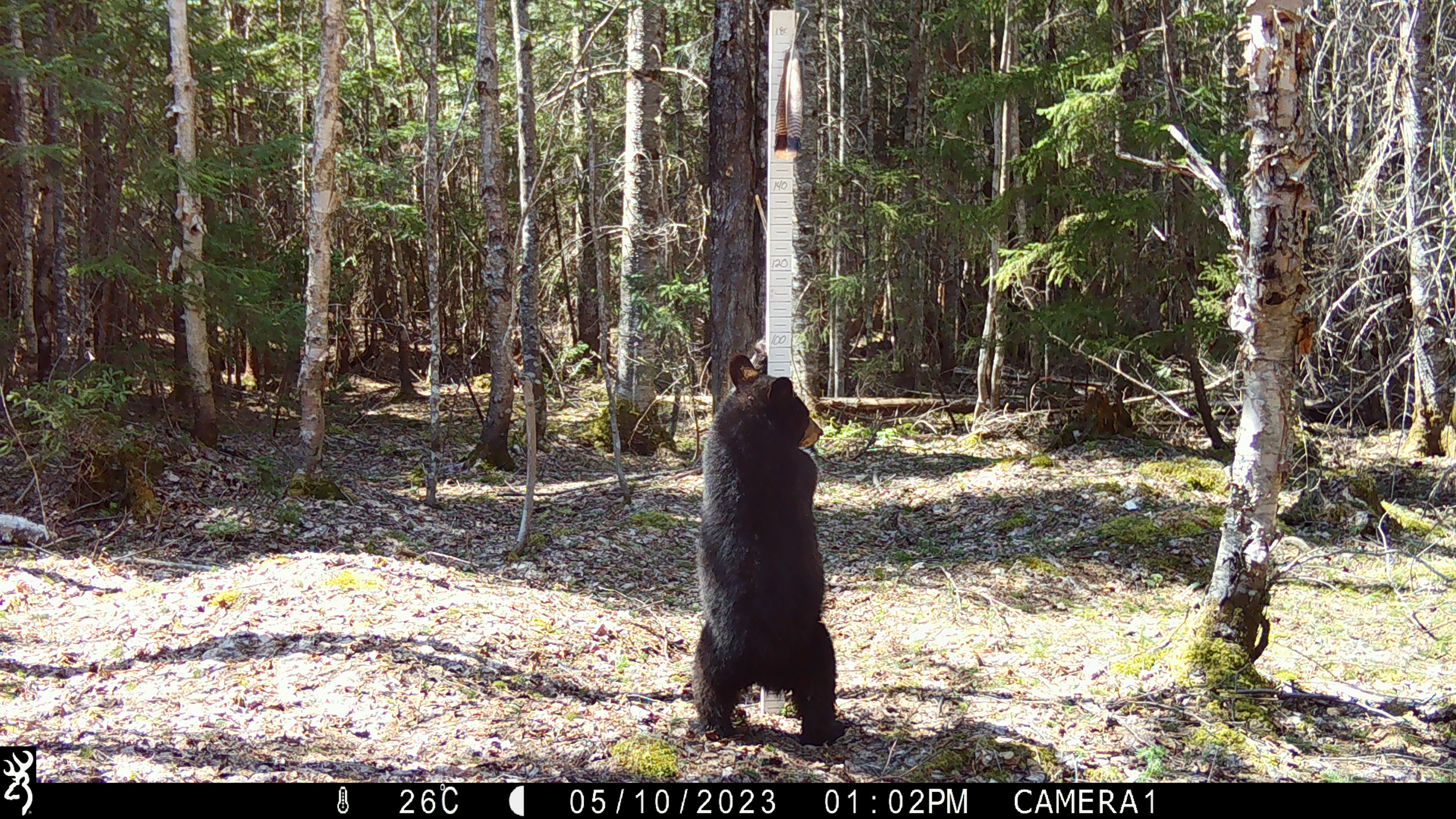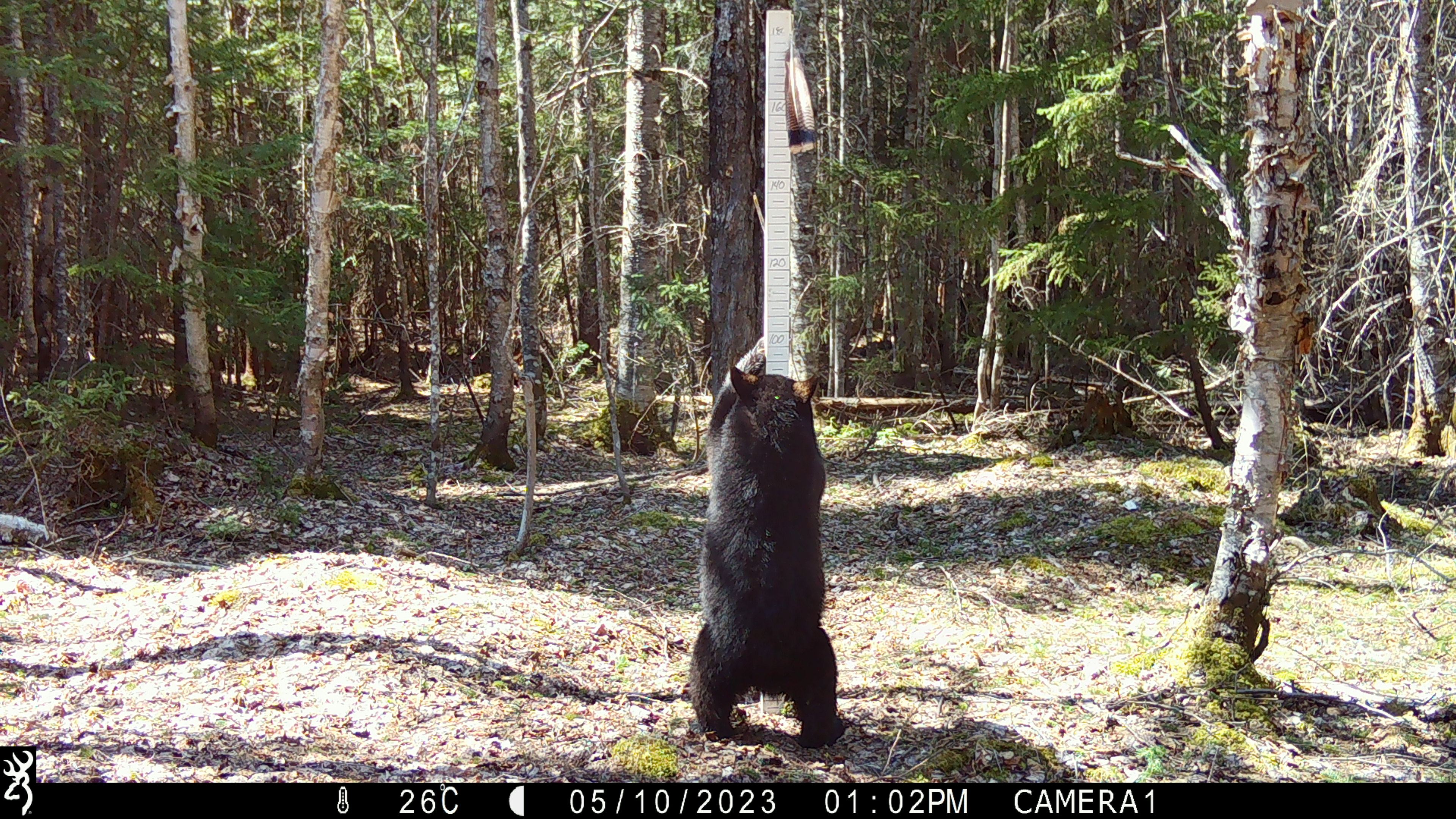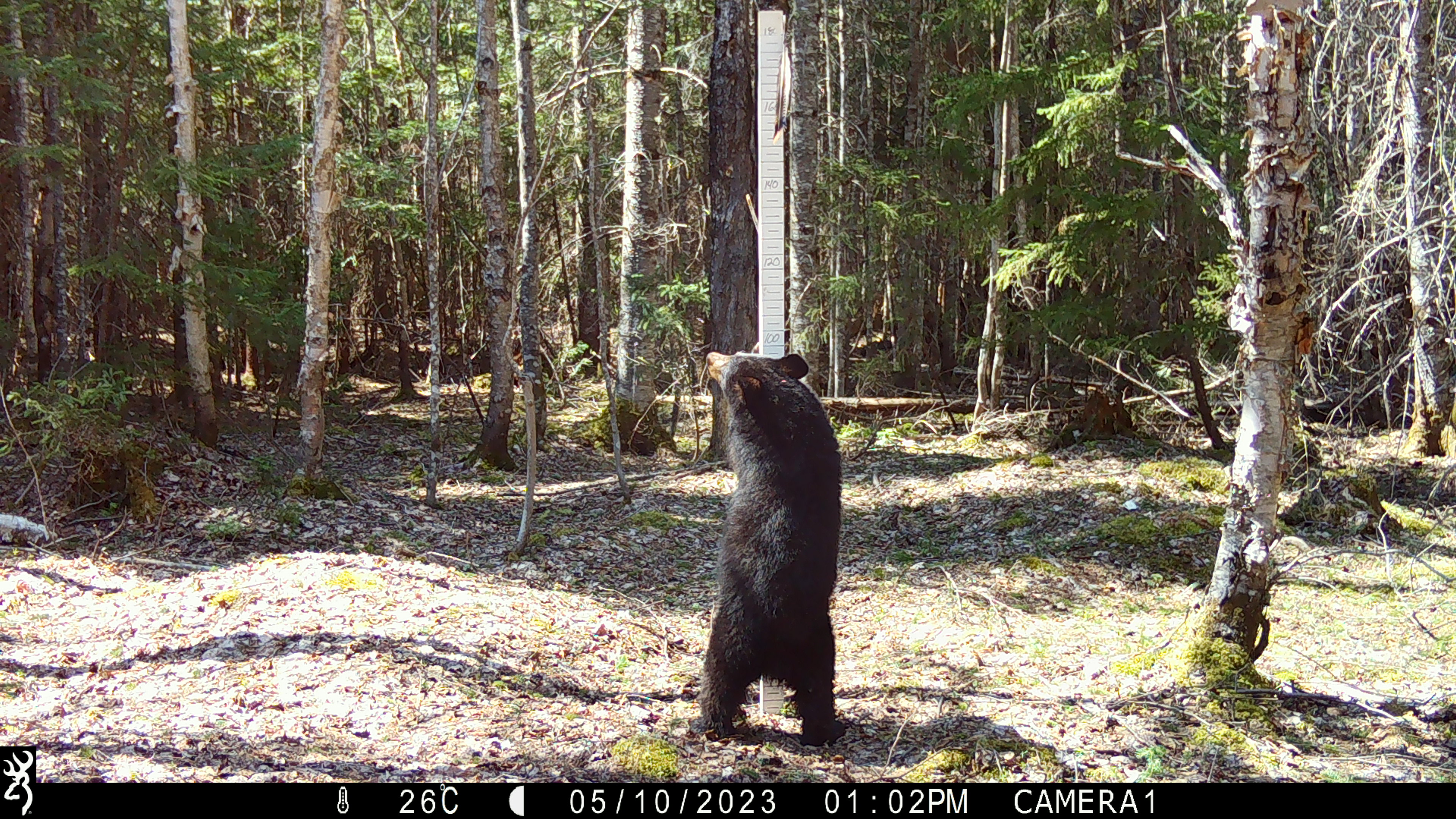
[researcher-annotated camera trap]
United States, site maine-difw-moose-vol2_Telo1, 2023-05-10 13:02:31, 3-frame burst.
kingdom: Animalia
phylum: Chordata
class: Mammalia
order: Carnivora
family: Ursidae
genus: Ursus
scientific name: Ursus americanus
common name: black bear